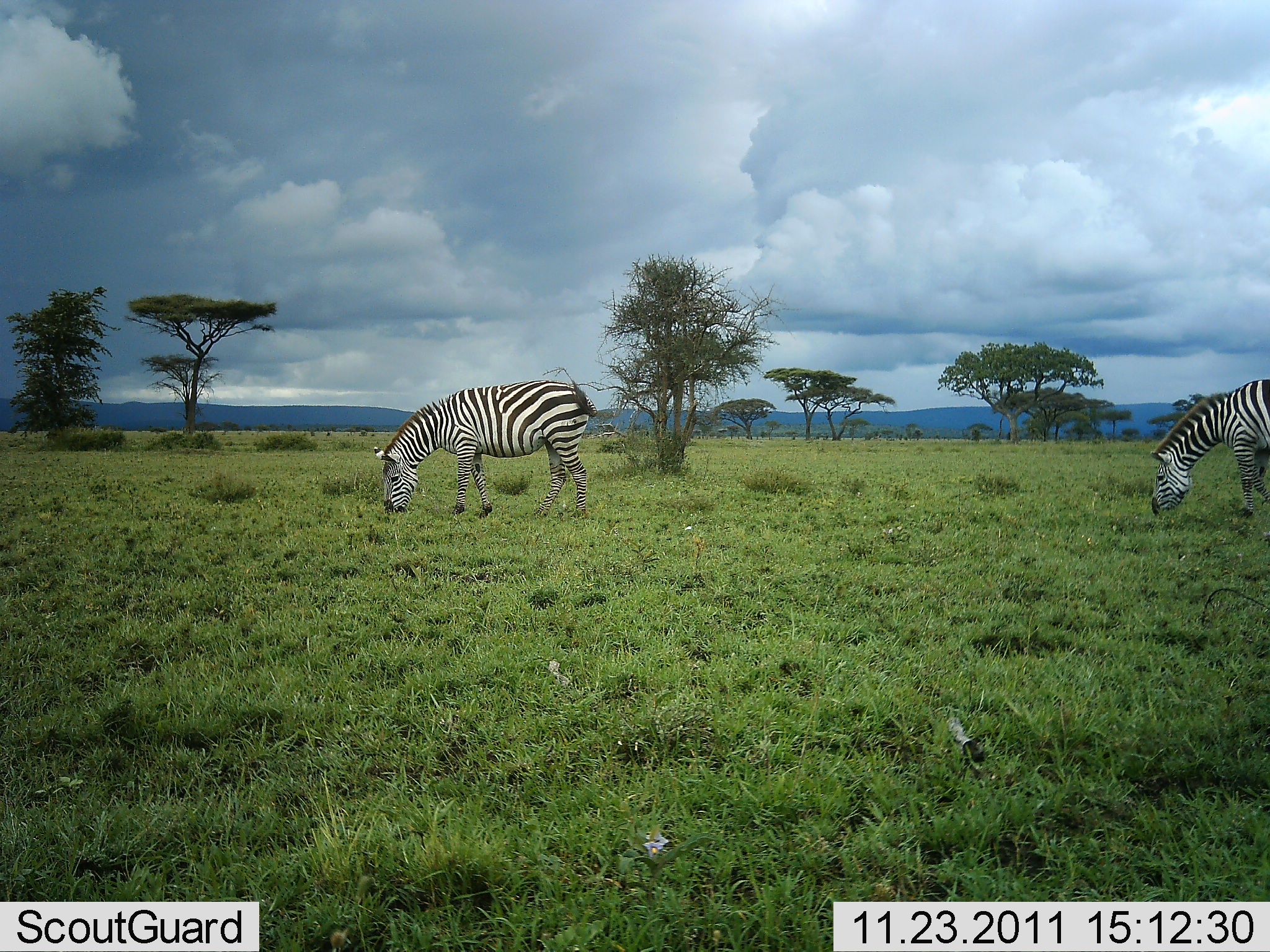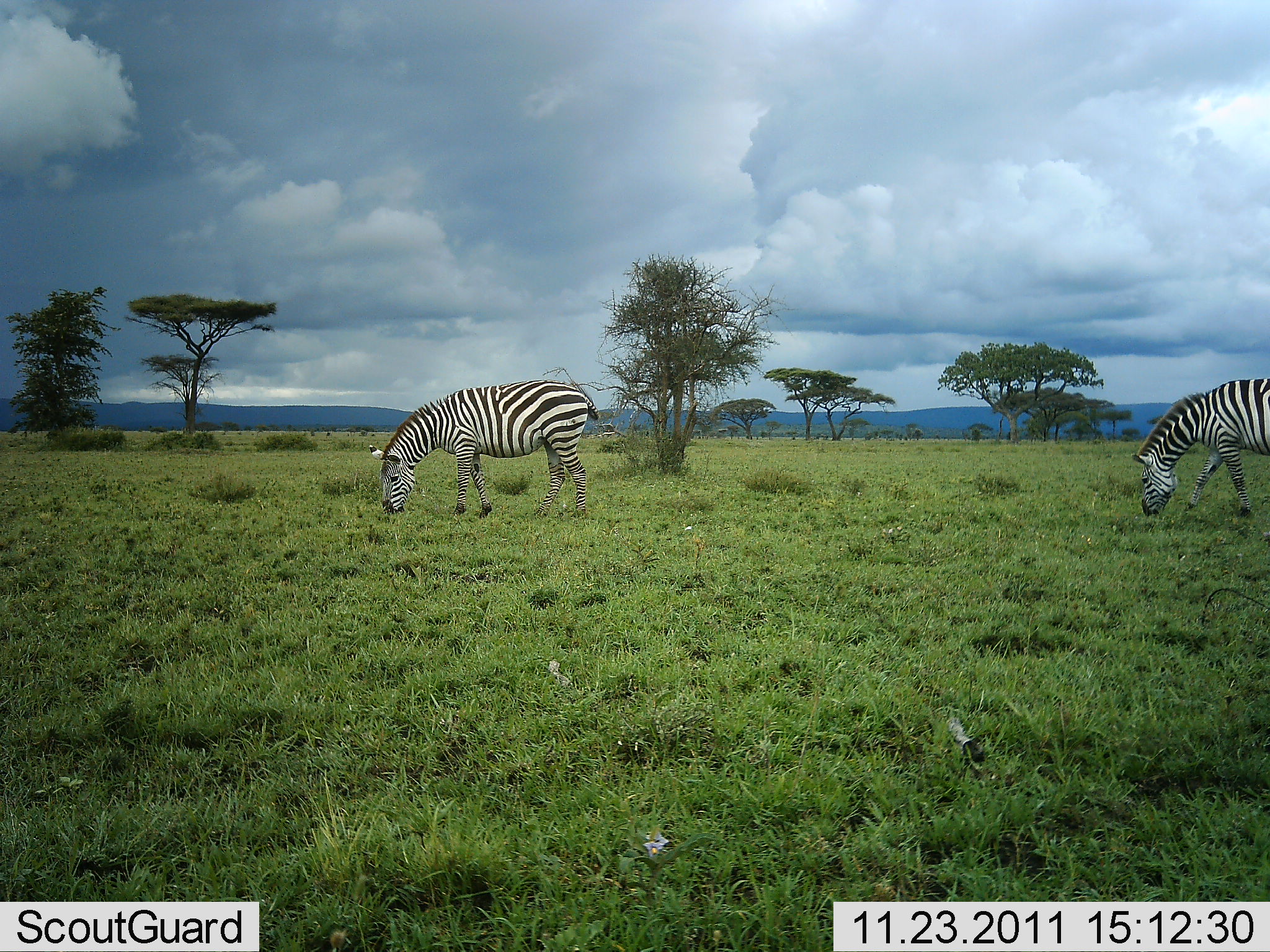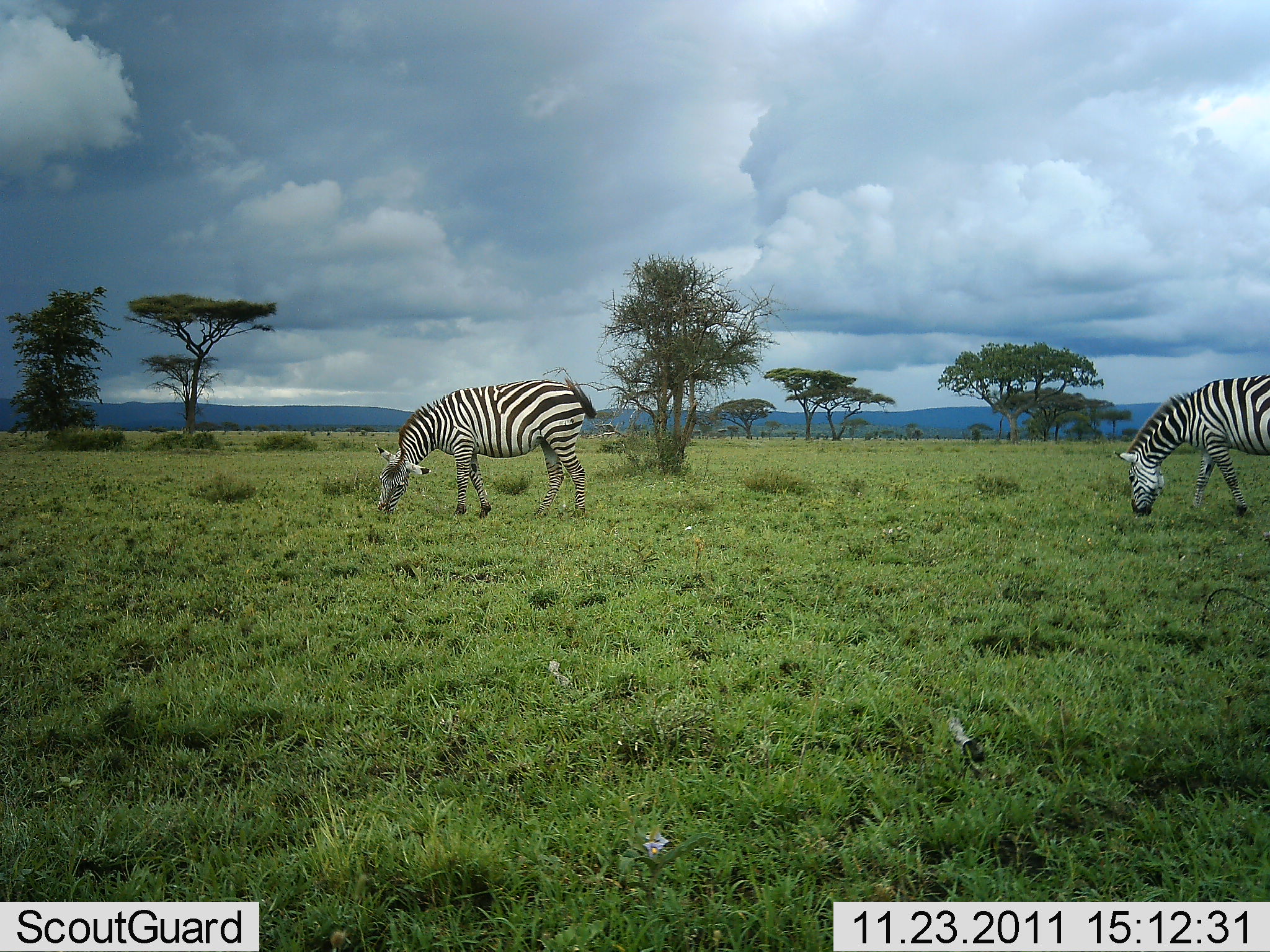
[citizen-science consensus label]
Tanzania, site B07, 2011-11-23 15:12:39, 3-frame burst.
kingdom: Animalia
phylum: Chordata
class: Mammalia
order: Perissodactyla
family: Equidae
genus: Equus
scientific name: Equus quagga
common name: plains zebra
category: zebra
Zebra (plains zebra) (Equus quagga), count 2. Behavior (volunteer vote fractions): standing 44%, resting 0%, moving 0%, interacting 0%. Young present (vote fraction): 0%. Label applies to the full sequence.